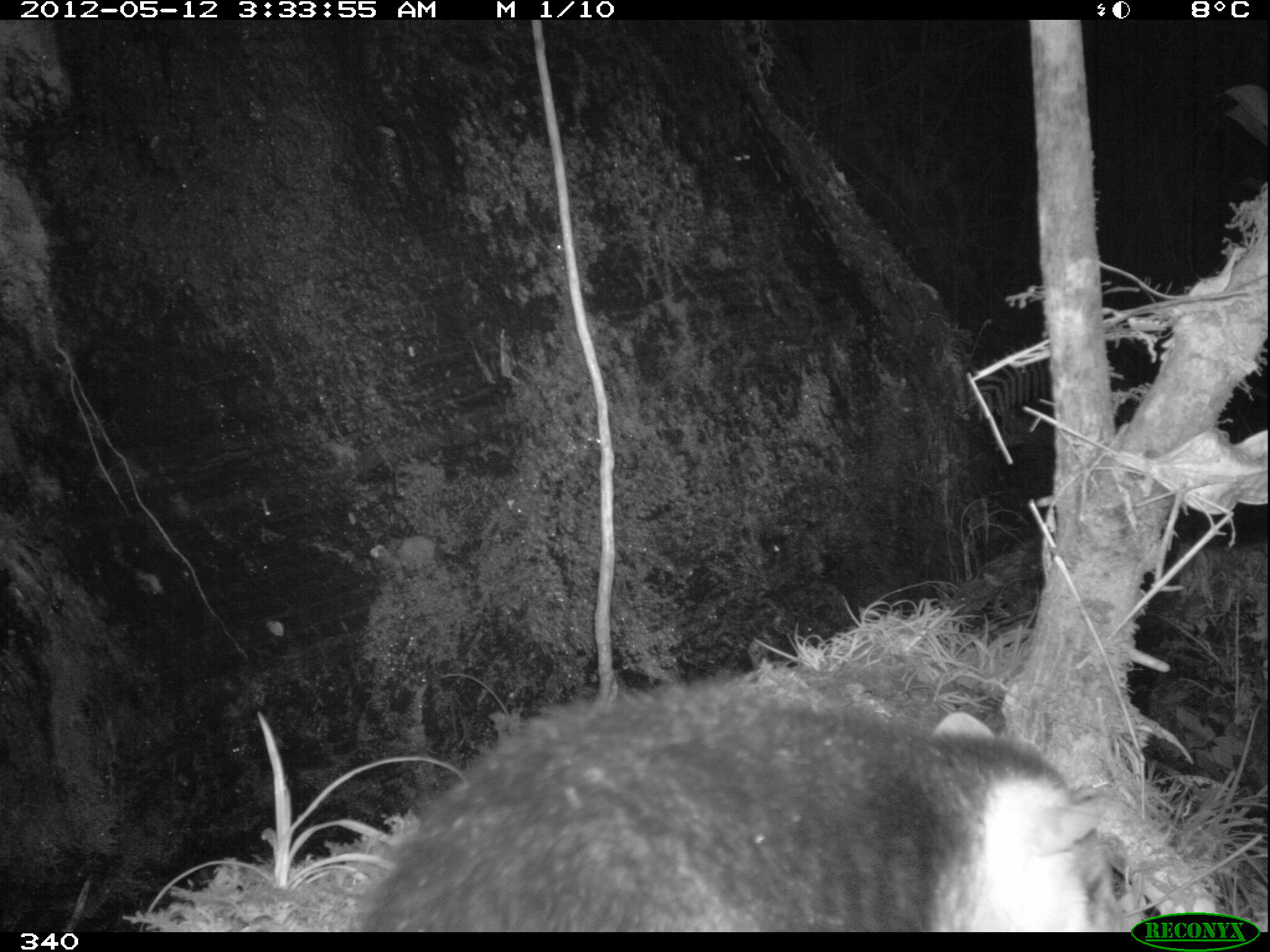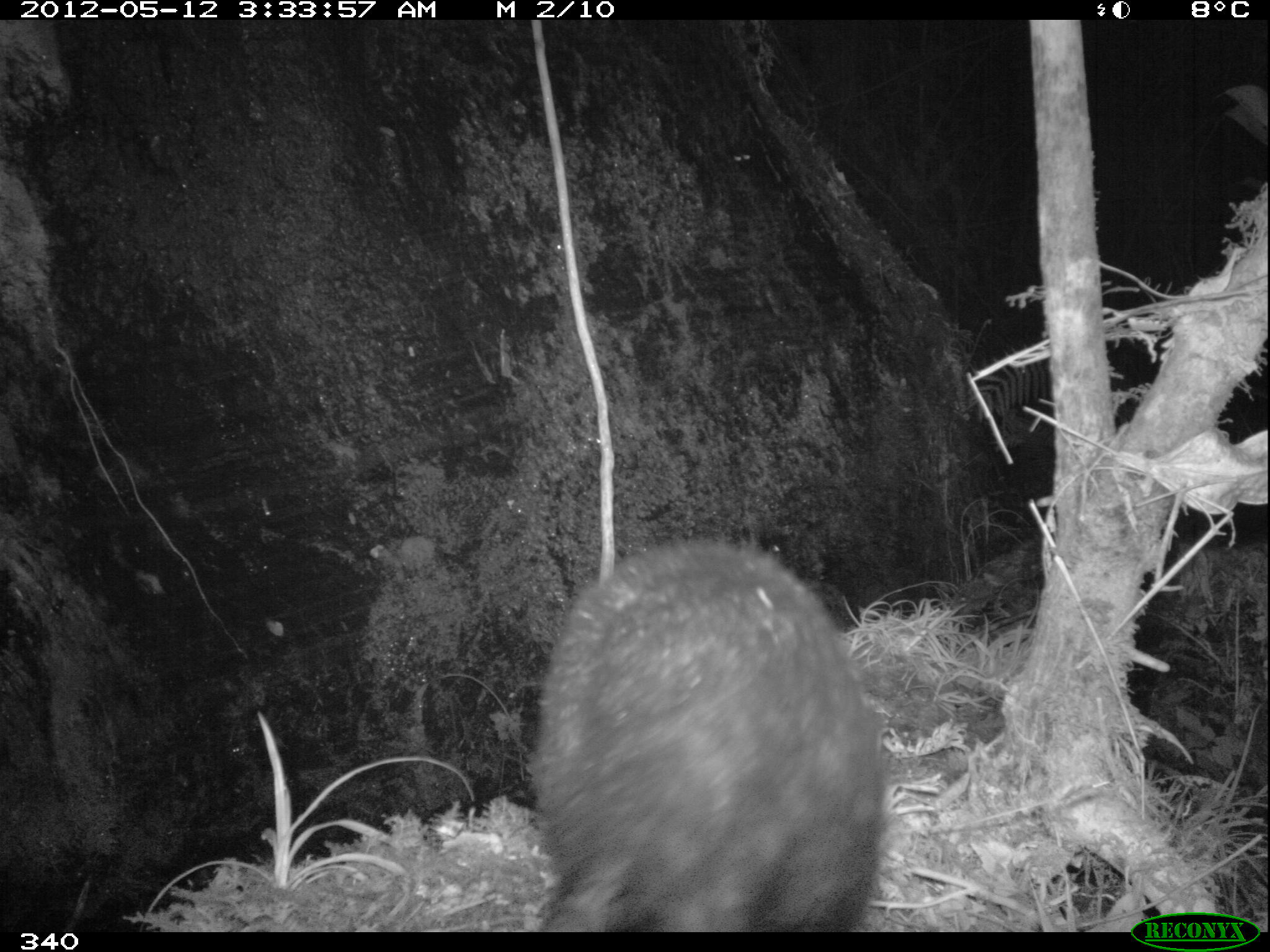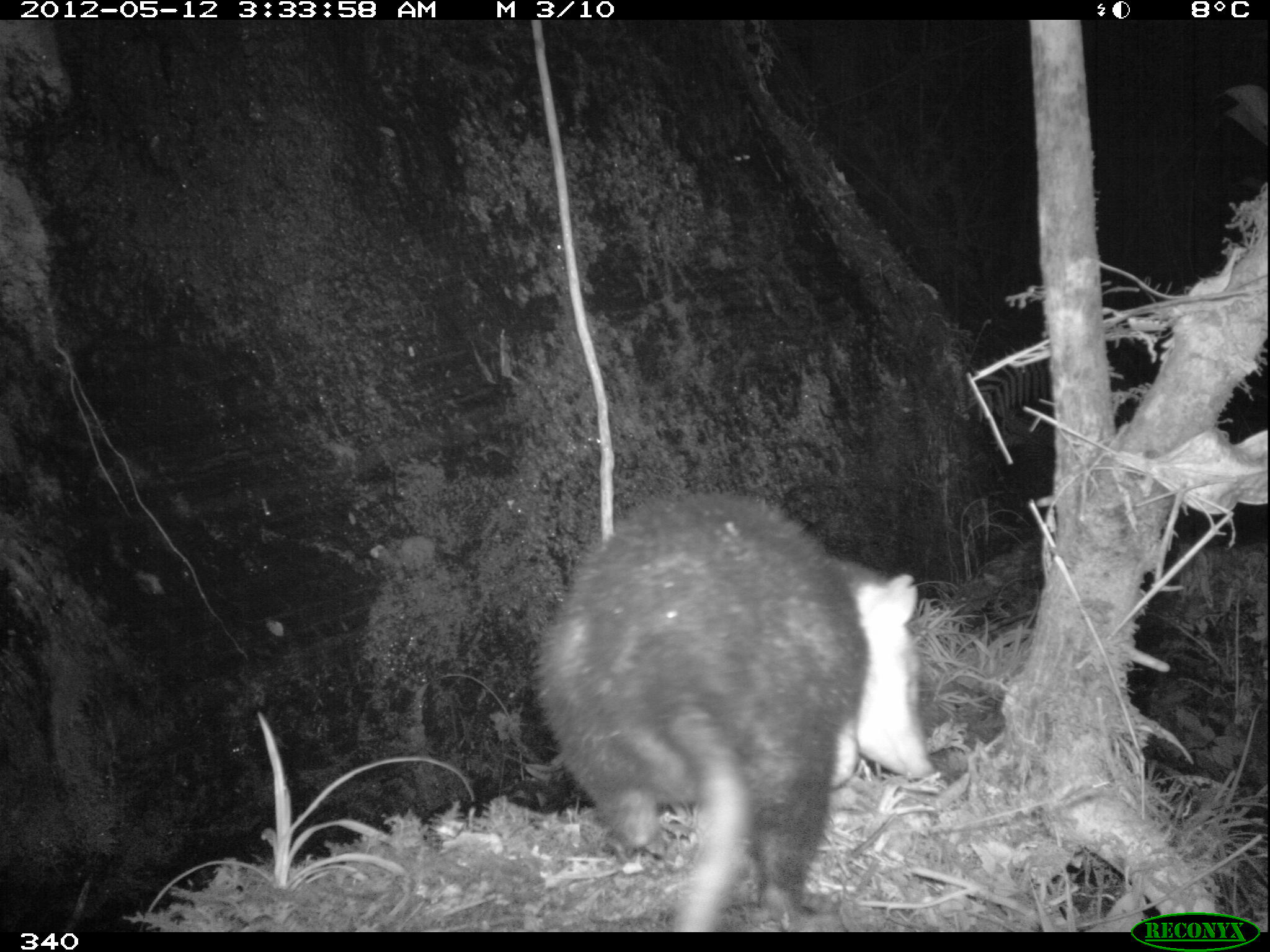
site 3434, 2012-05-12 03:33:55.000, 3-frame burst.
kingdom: Animalia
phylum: Chordata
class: Mammalia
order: Didelphimorphia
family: Didelphidae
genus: Didelphis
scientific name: Didelphis pernigra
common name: andean white-eared opossum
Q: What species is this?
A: Didelphis pernigra (andean white-eared opossum).